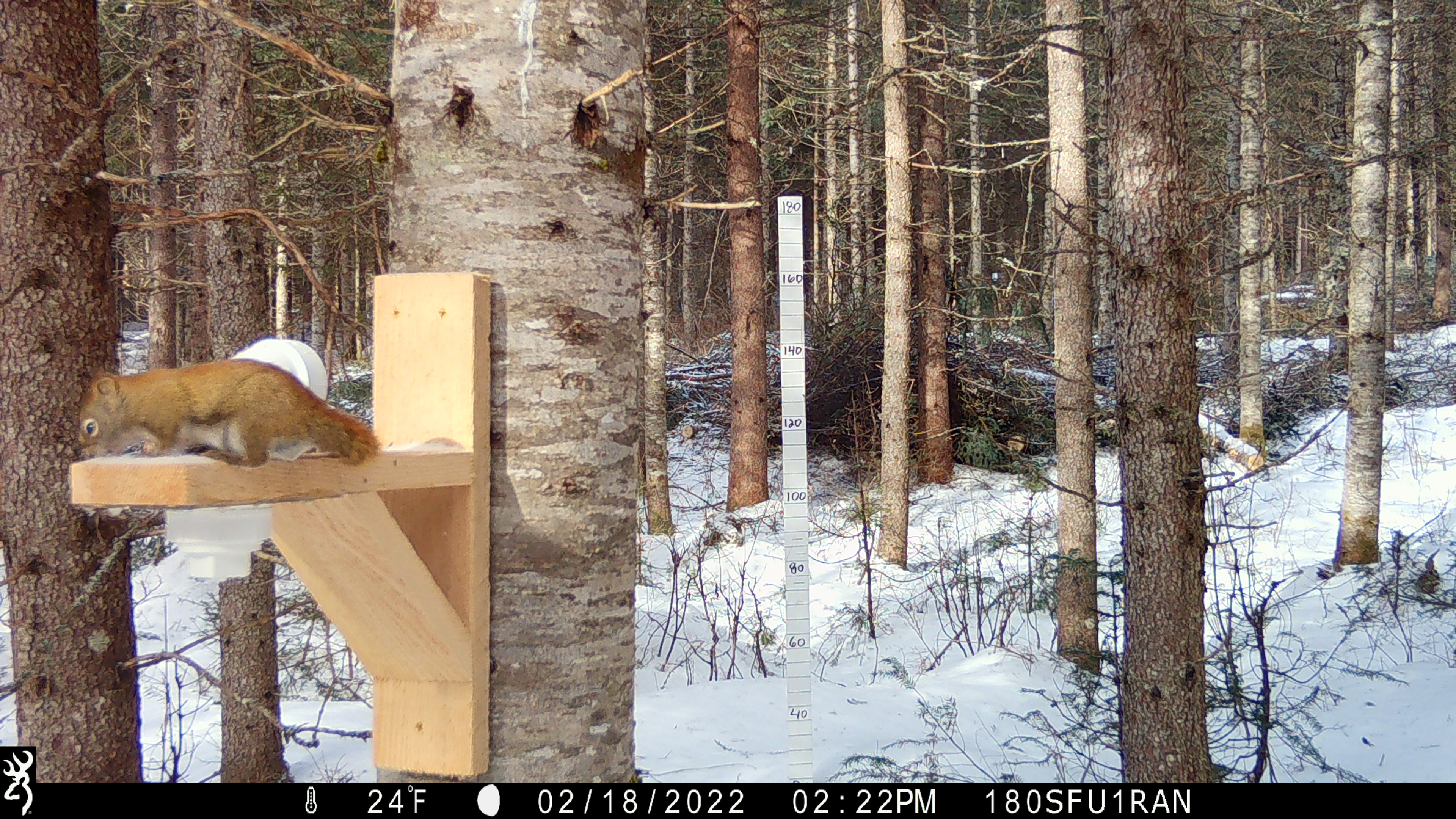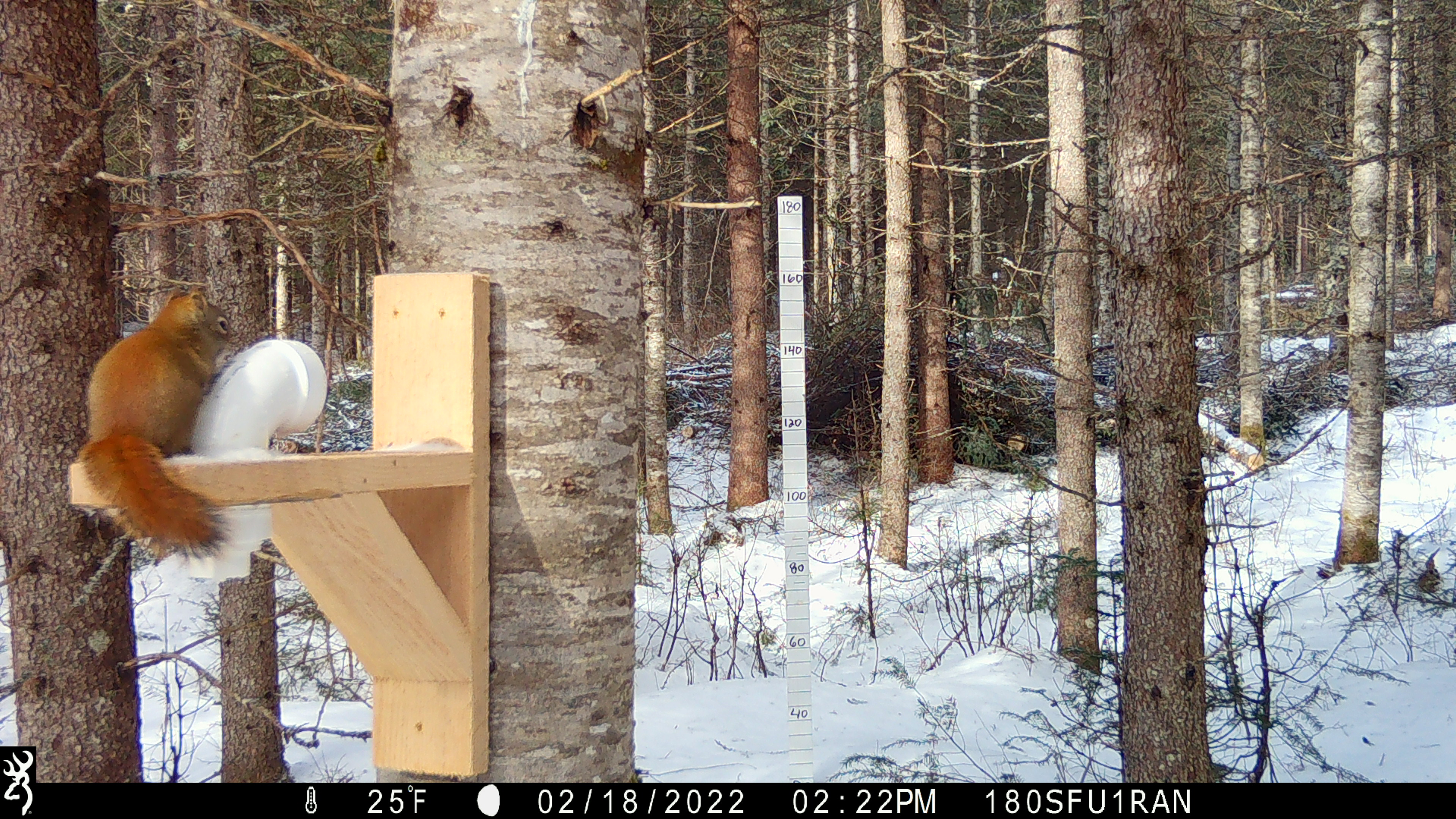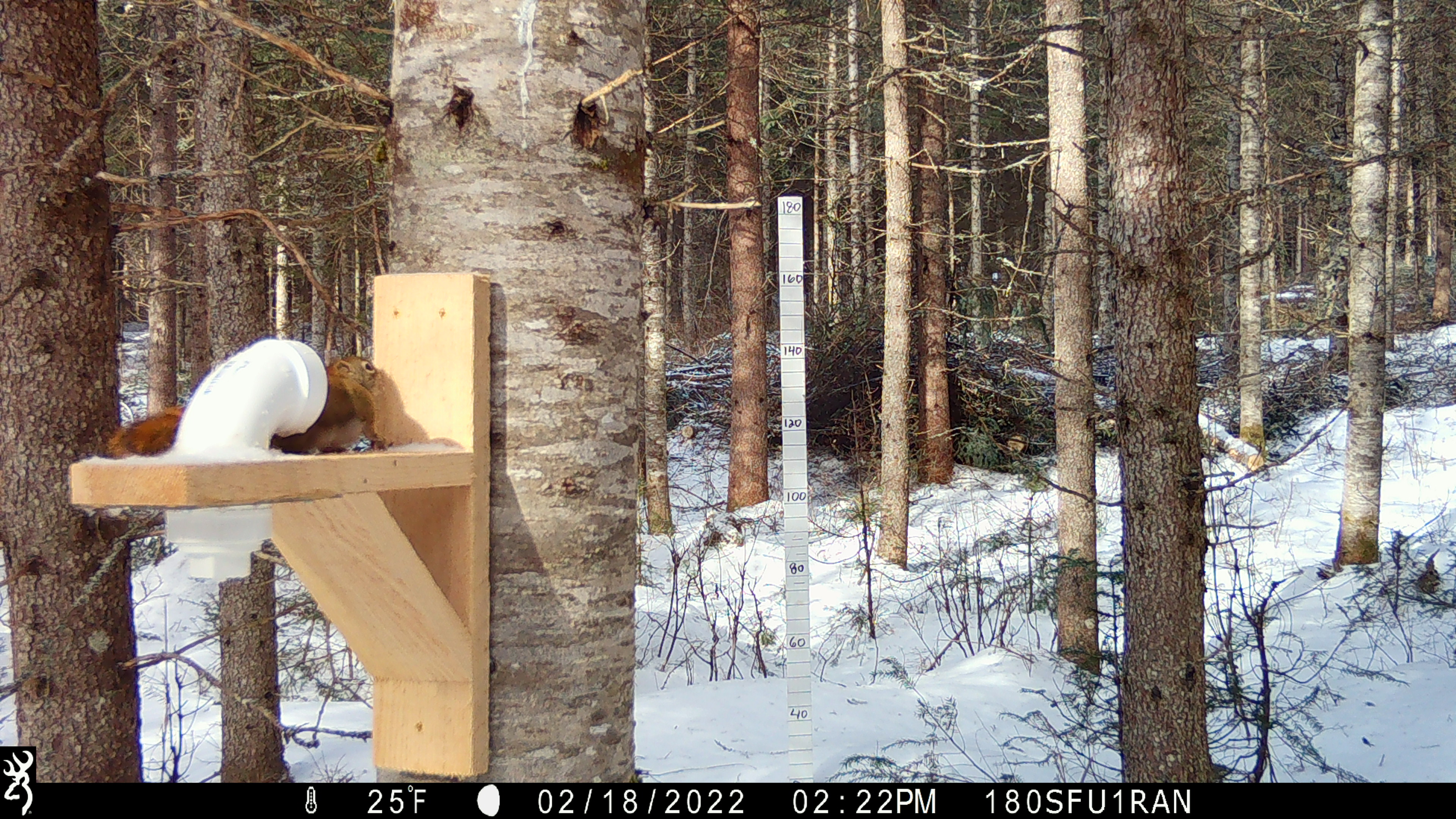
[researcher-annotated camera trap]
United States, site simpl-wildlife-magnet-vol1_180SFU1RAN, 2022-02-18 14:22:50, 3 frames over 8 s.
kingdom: Animalia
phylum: Chordata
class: Mammalia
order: Rodentia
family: Sciuridae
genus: Tamiasciurus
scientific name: Tamiasciurus hudsonicus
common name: red squirrel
Red squirrel (Tamiasciurus hudsonicus).